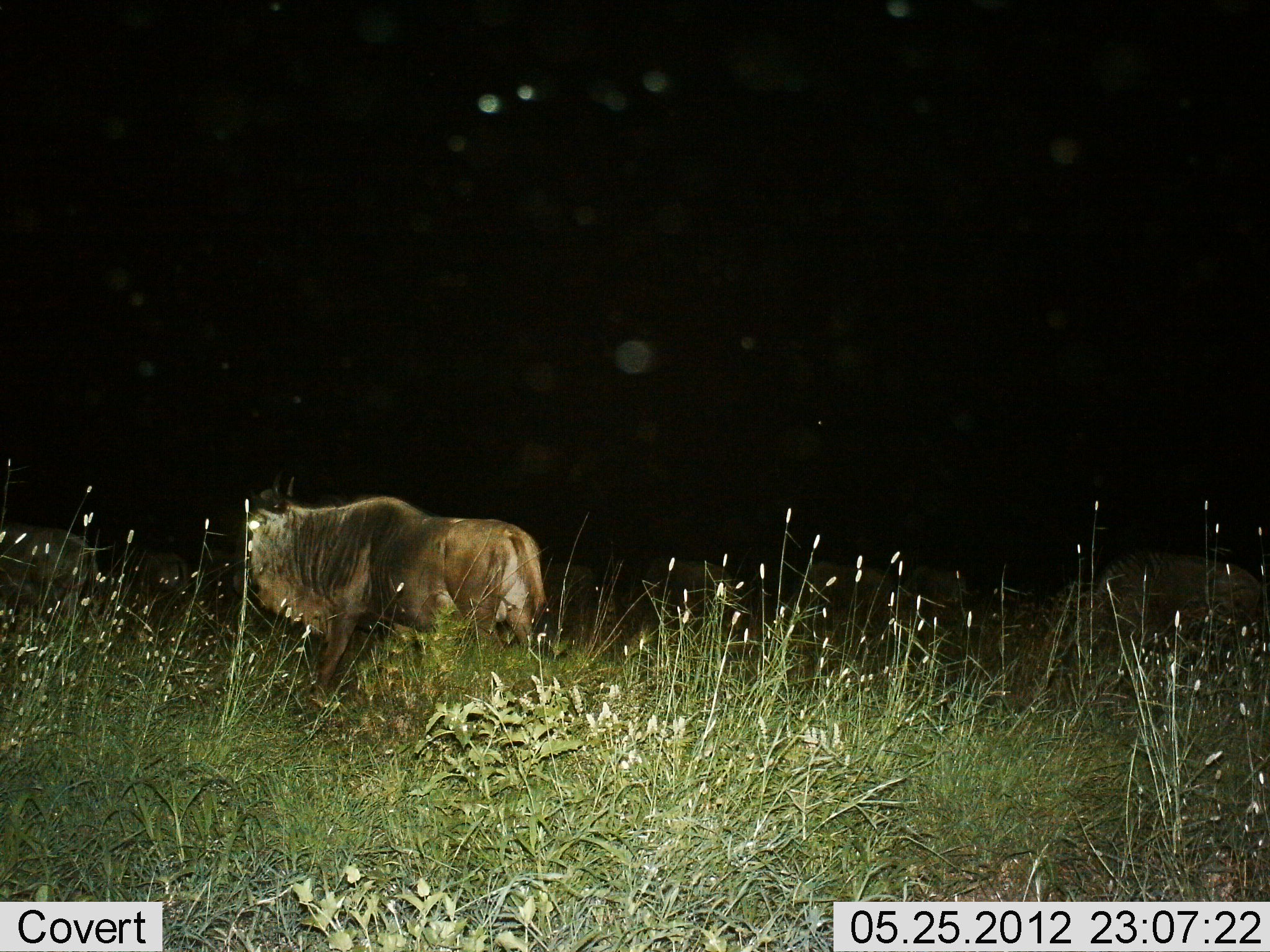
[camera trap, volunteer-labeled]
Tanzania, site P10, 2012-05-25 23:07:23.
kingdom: Animalia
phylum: Chordata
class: Mammalia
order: Artiodactyla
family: Bovidae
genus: Connochaetes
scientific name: Connochaetes taurinus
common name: blue wildebeest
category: wildebeest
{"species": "wildebeest (blue wildebeest) (Connochaetes taurinus)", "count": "1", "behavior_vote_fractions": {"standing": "30%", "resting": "0%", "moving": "70%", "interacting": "0%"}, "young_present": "0%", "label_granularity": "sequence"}